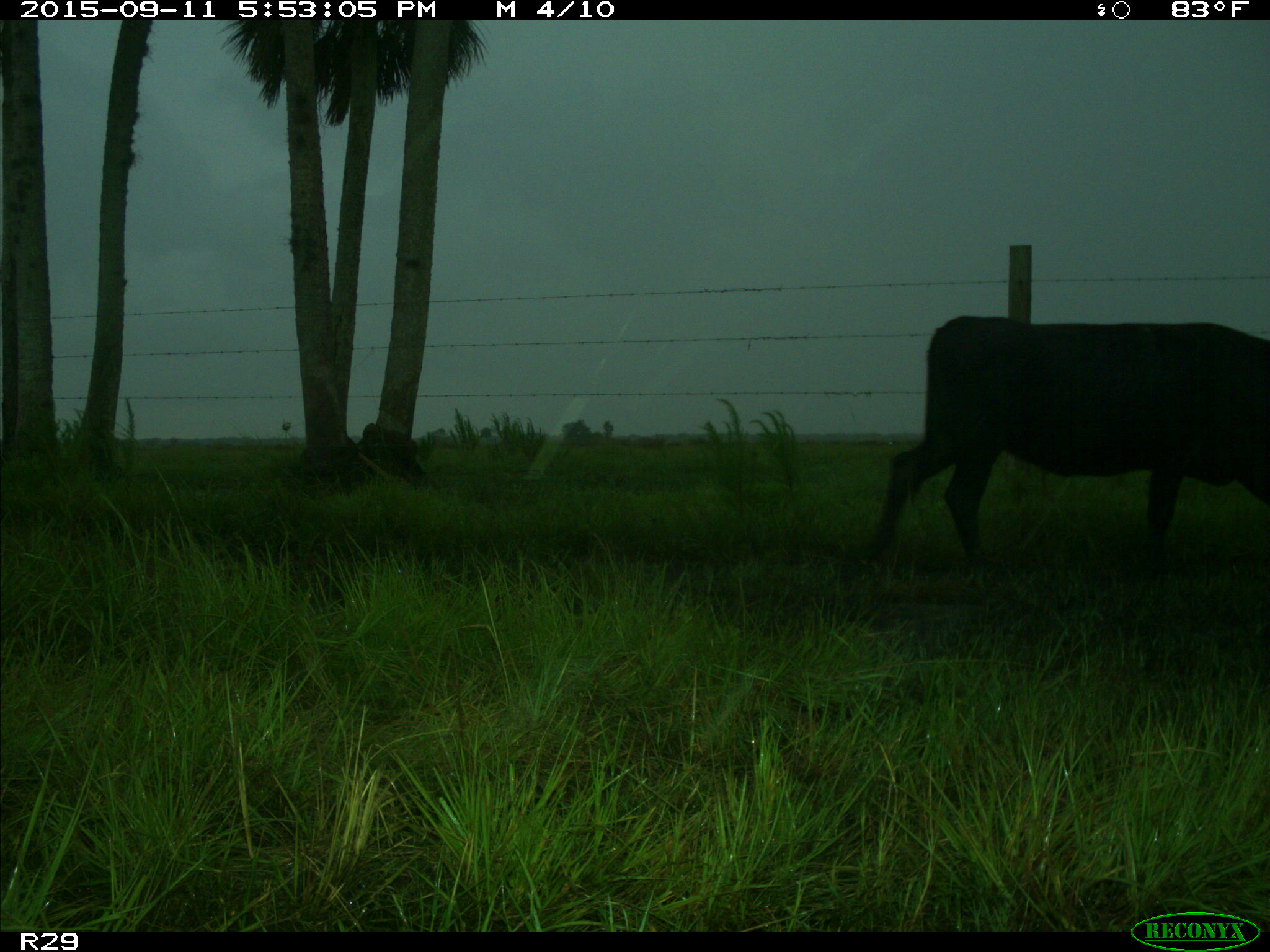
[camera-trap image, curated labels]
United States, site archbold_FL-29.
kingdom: Animalia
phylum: Chordata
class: Mammalia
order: Artiodactyla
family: Bovidae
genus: Bos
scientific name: Bos taurus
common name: domestic cow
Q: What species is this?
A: Bos taurus (domestic cow).